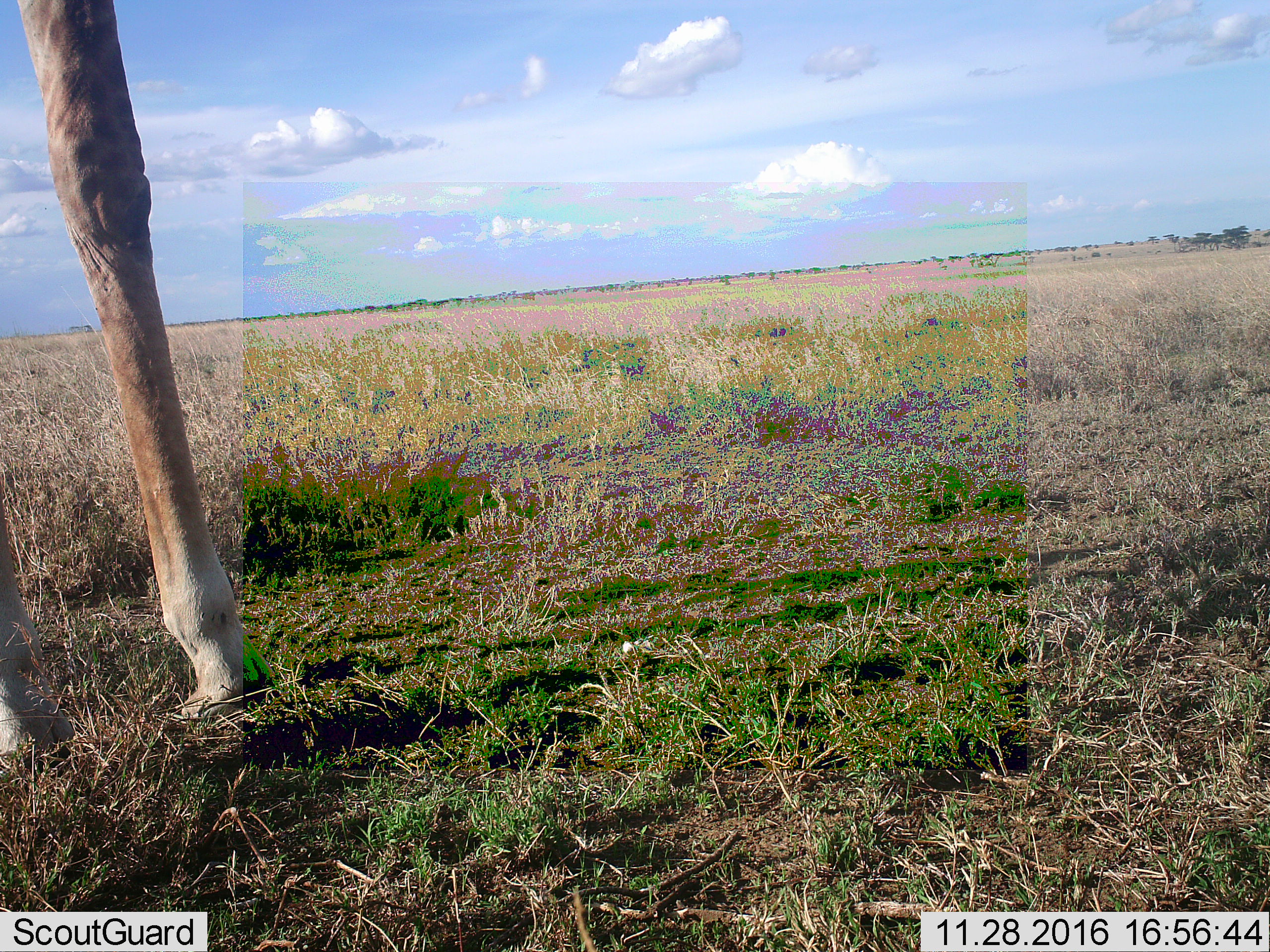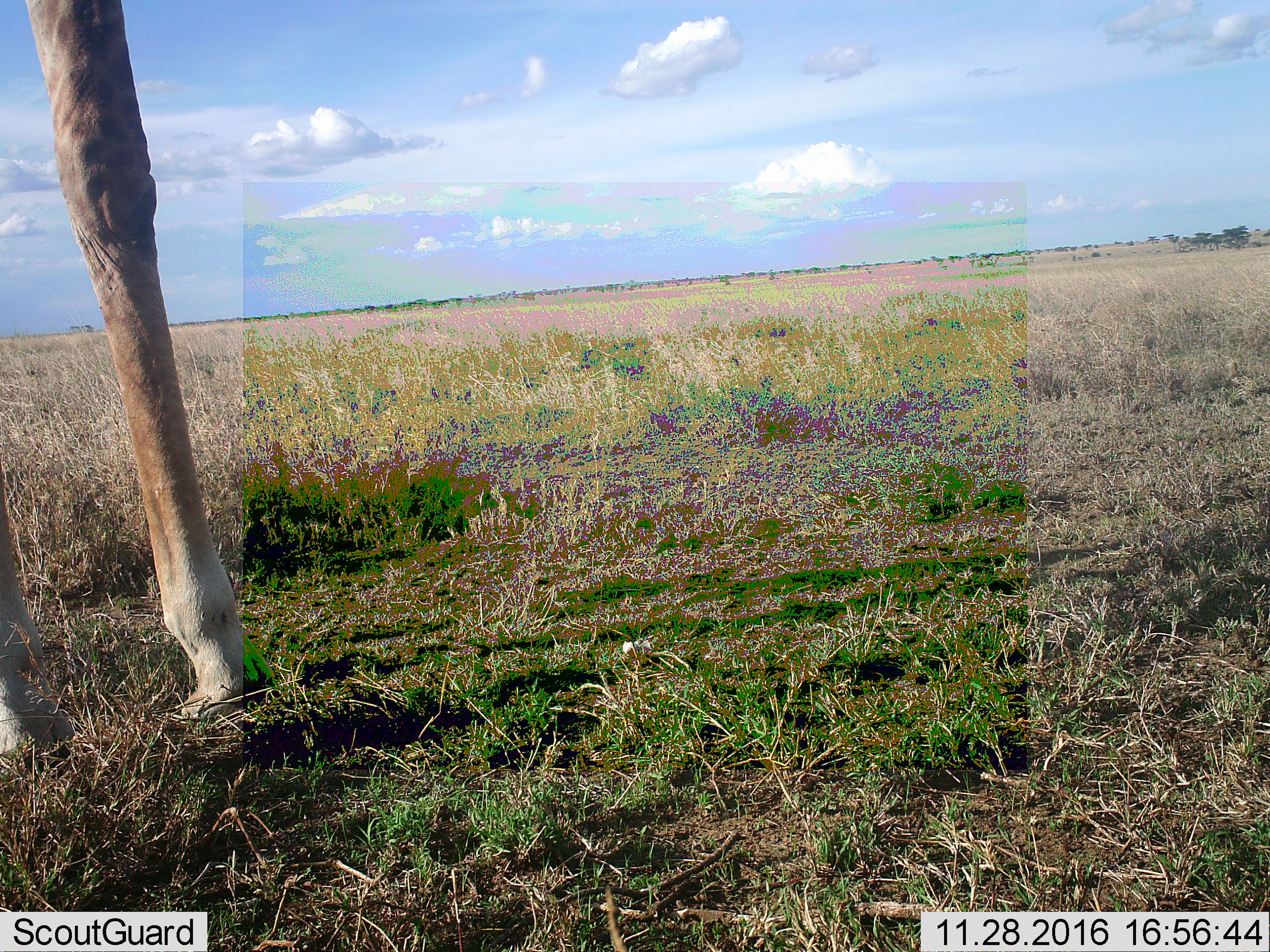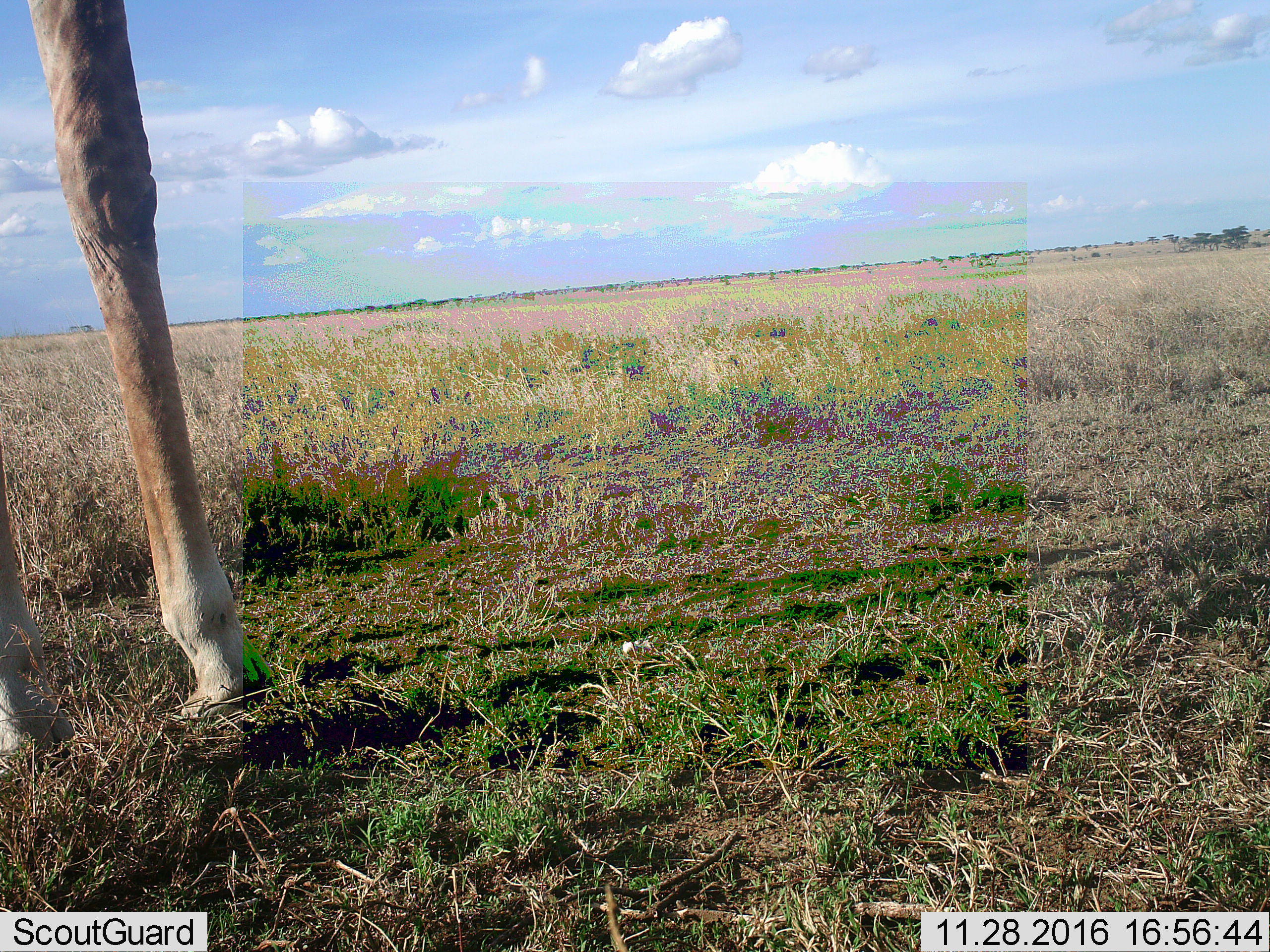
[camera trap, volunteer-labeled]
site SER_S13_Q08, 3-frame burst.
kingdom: Animalia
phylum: Chordata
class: Mammalia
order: Artiodactyla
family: Giraffidae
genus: Giraffa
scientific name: Giraffa camelopardalis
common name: giraffe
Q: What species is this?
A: Giraffe (Giraffa camelopardalis).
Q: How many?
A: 1.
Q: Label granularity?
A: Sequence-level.